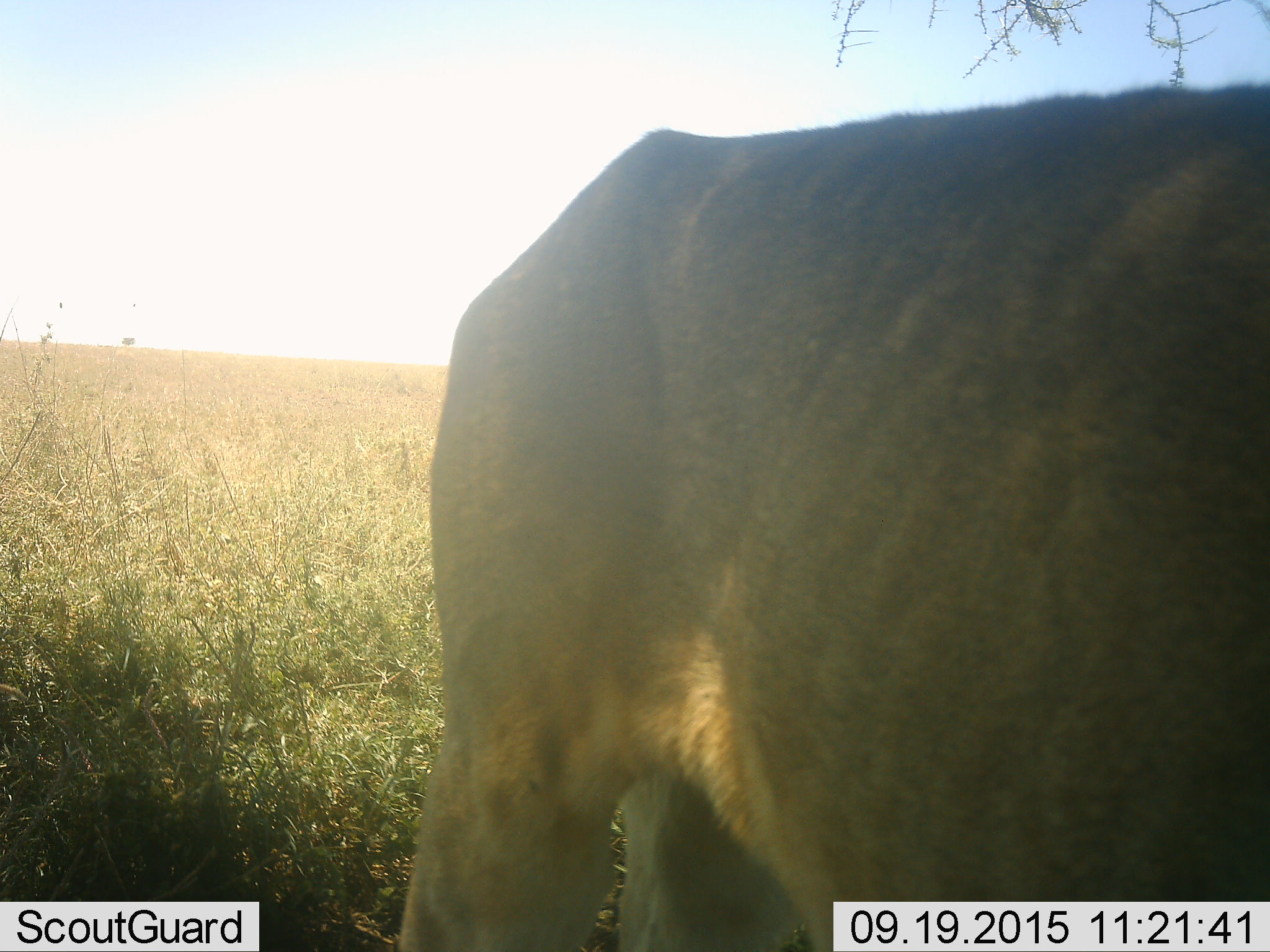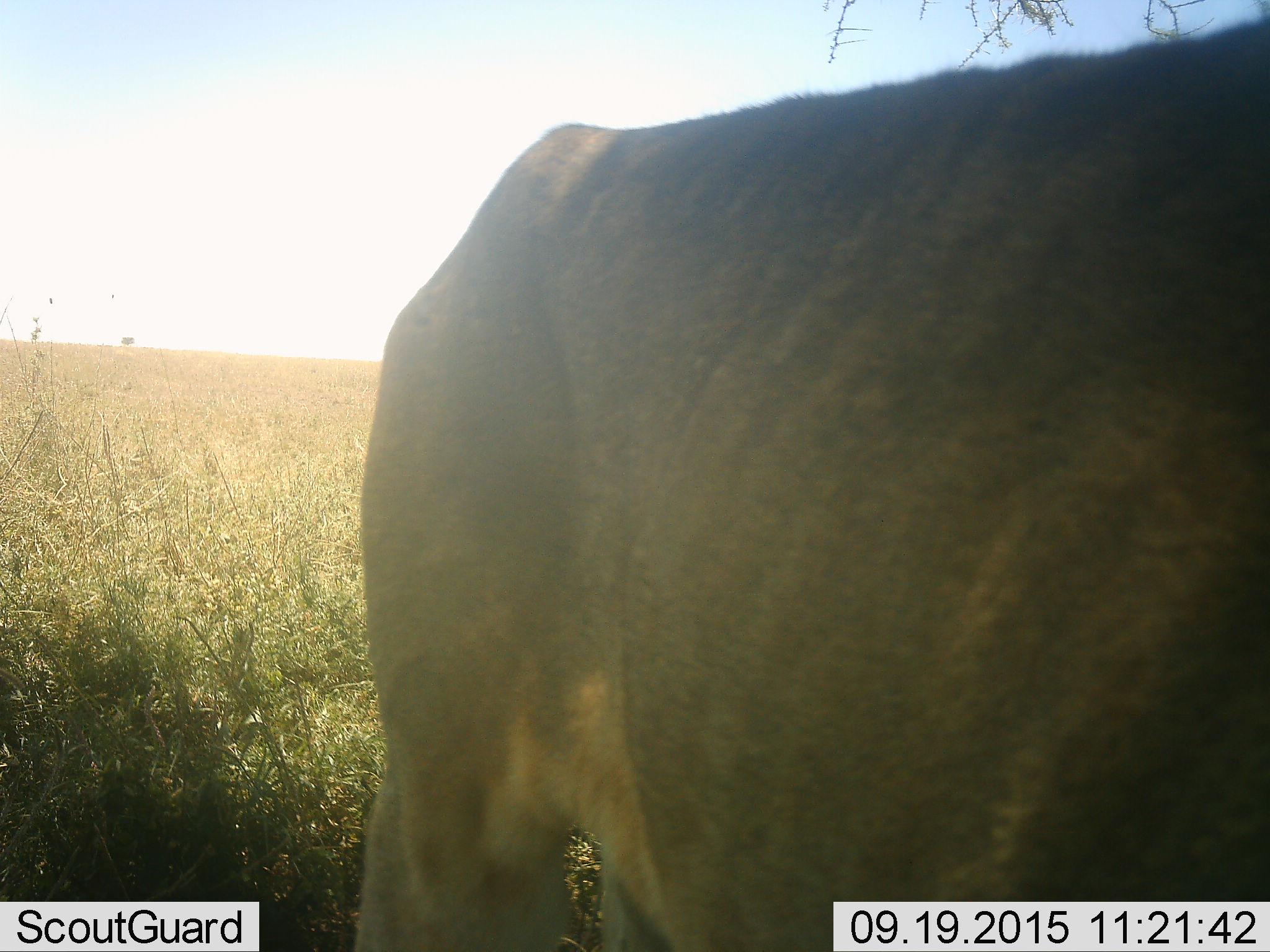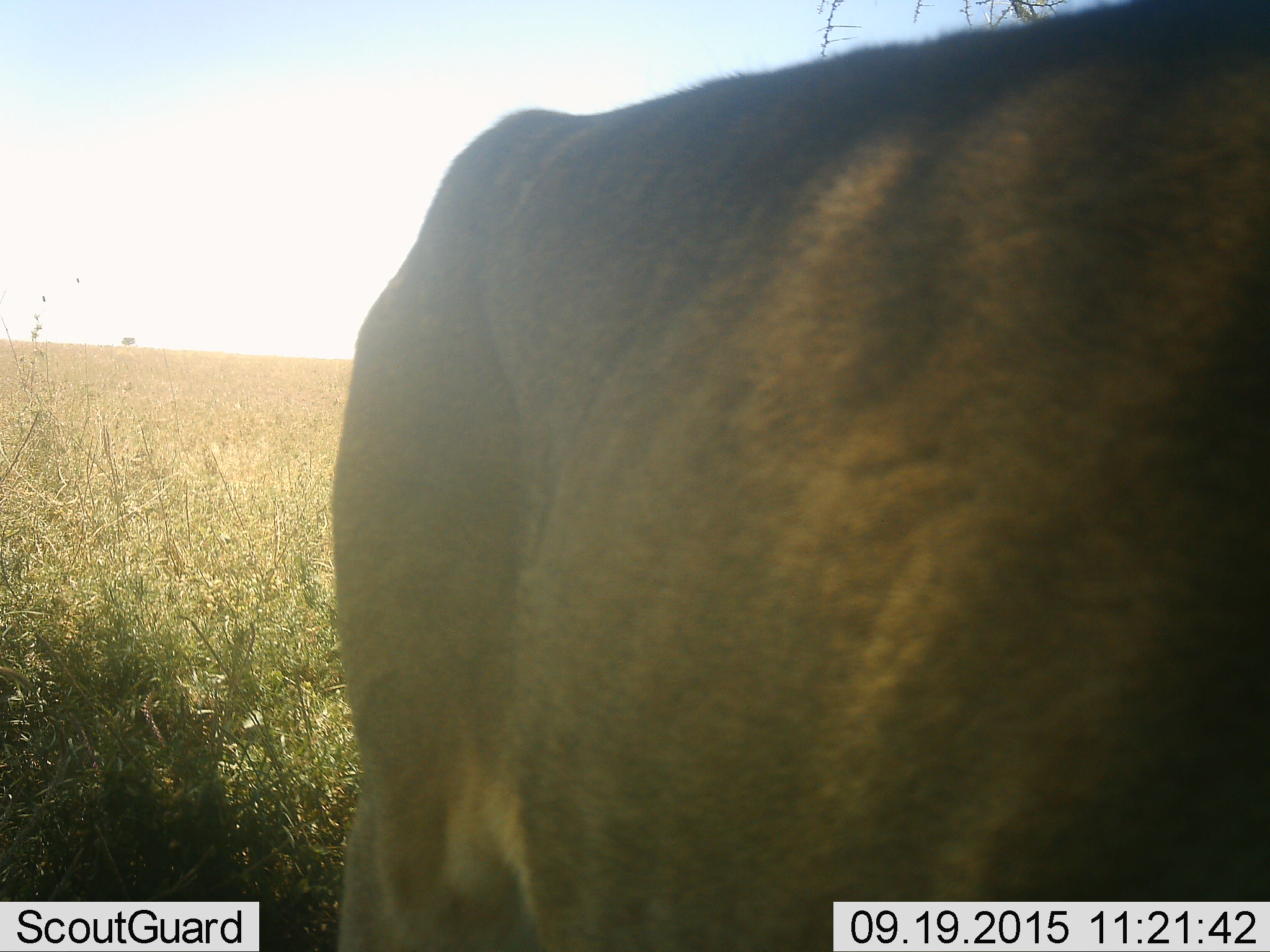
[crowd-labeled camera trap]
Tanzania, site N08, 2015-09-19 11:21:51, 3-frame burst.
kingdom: Animalia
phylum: Chordata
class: Mammalia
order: Carnivora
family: Felidae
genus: Panthera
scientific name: Panthera leo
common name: lion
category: lionfemale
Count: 1.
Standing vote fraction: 67%.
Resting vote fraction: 0%.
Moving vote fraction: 33%.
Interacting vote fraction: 0%.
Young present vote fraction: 0%.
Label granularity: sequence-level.